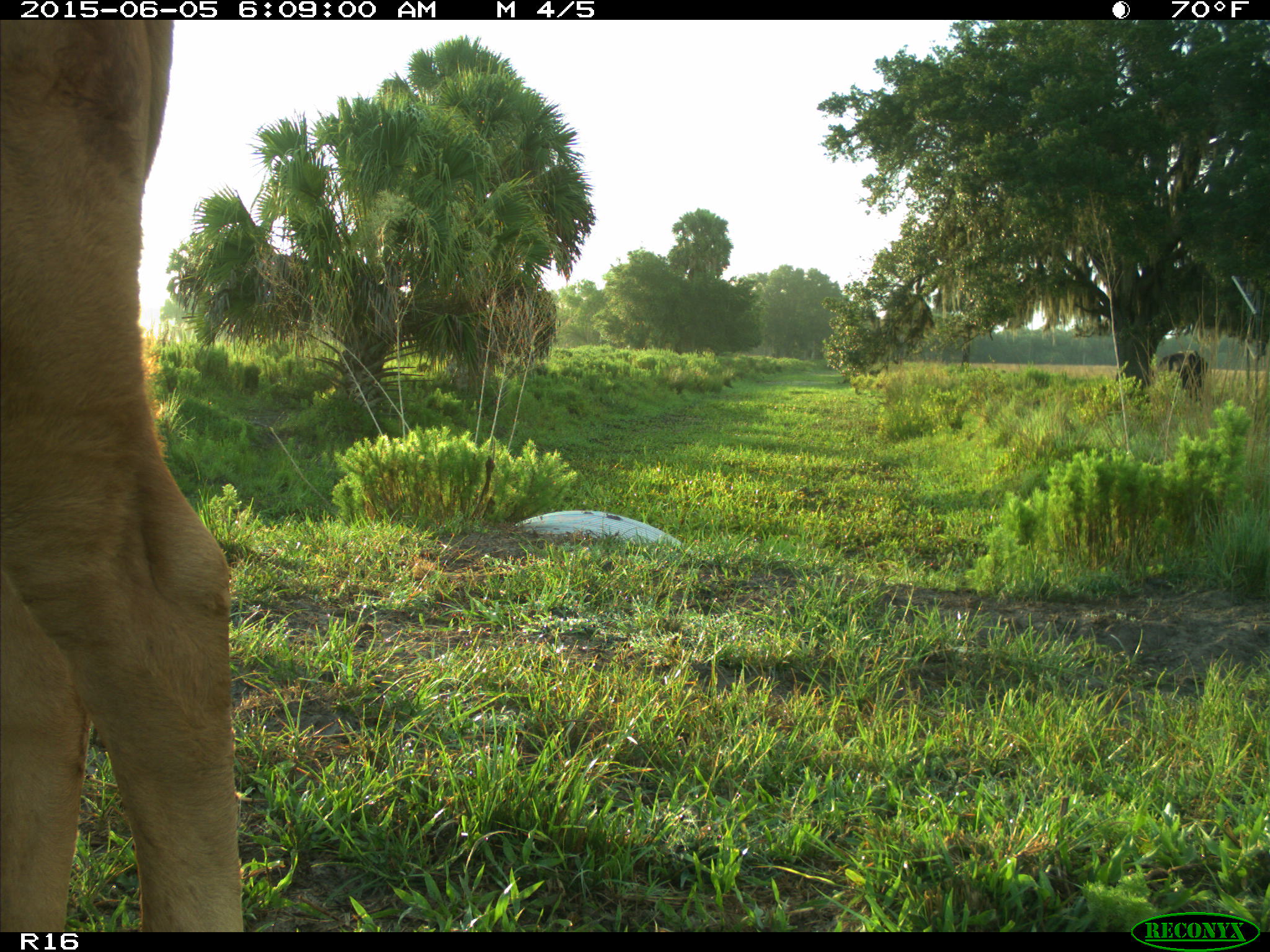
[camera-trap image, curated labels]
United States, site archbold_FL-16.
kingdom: Animalia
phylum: Chordata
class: Mammalia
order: Artiodactyla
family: Bovidae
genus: Bos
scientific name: Bos taurus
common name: domestic cow